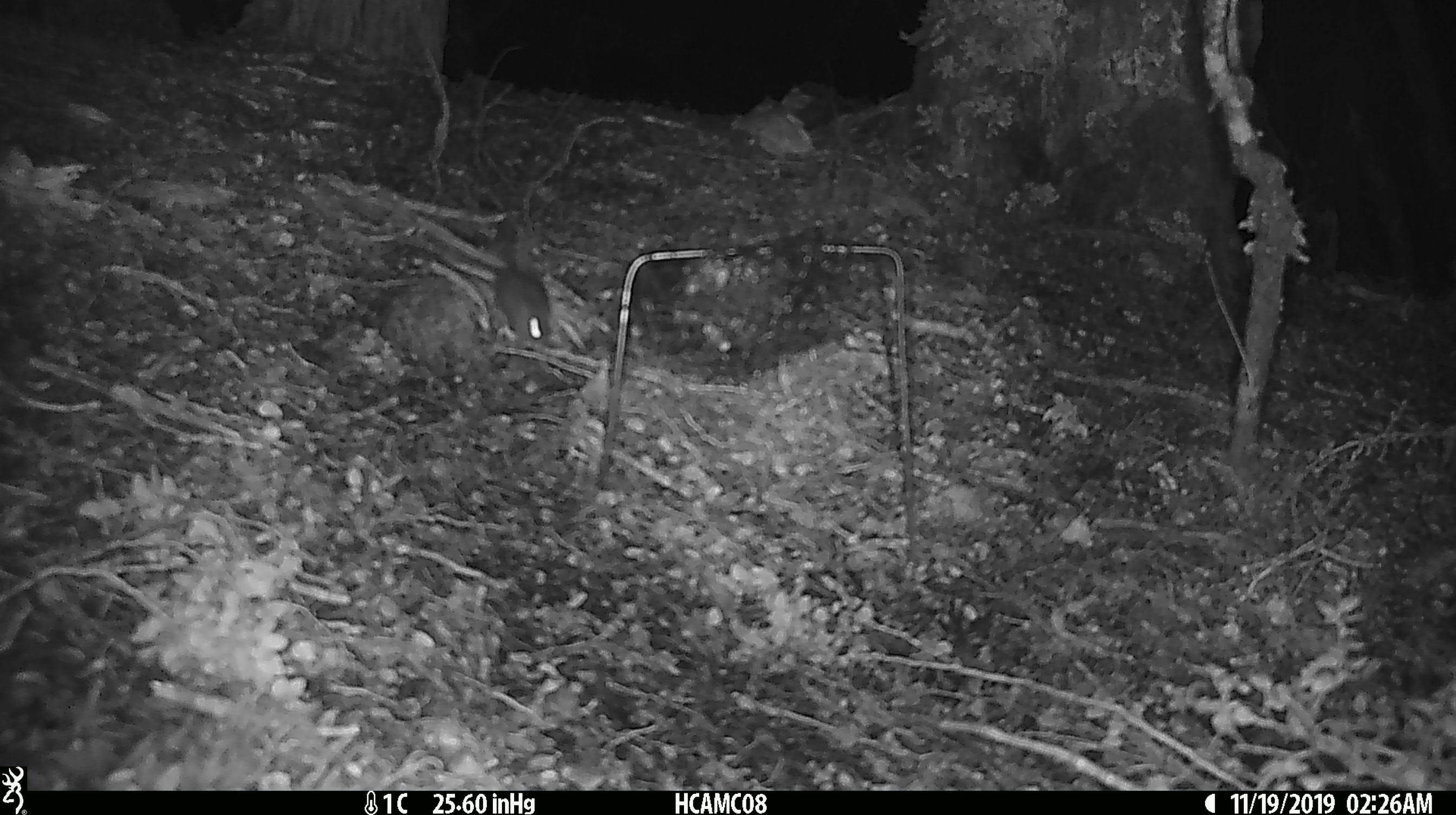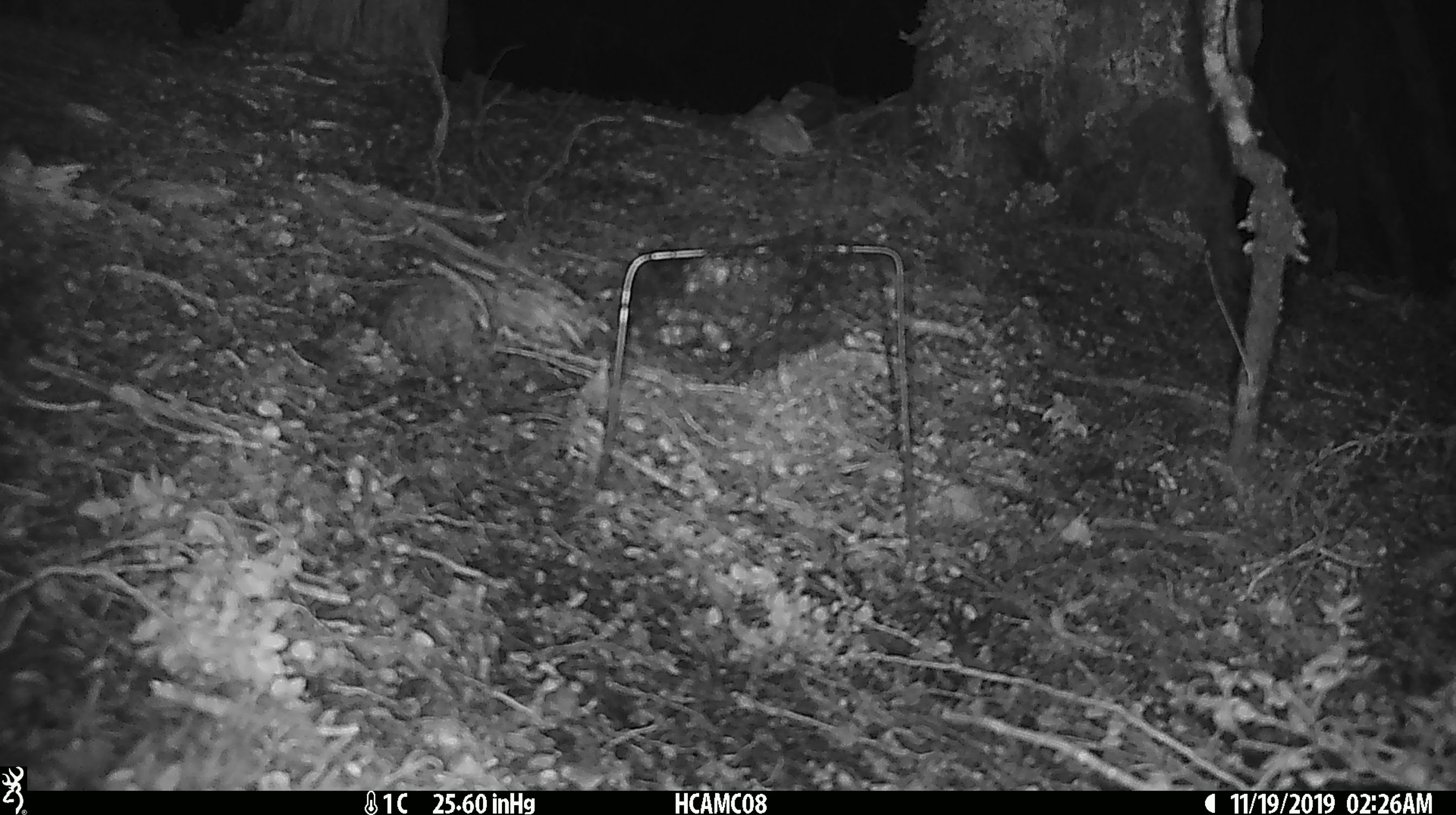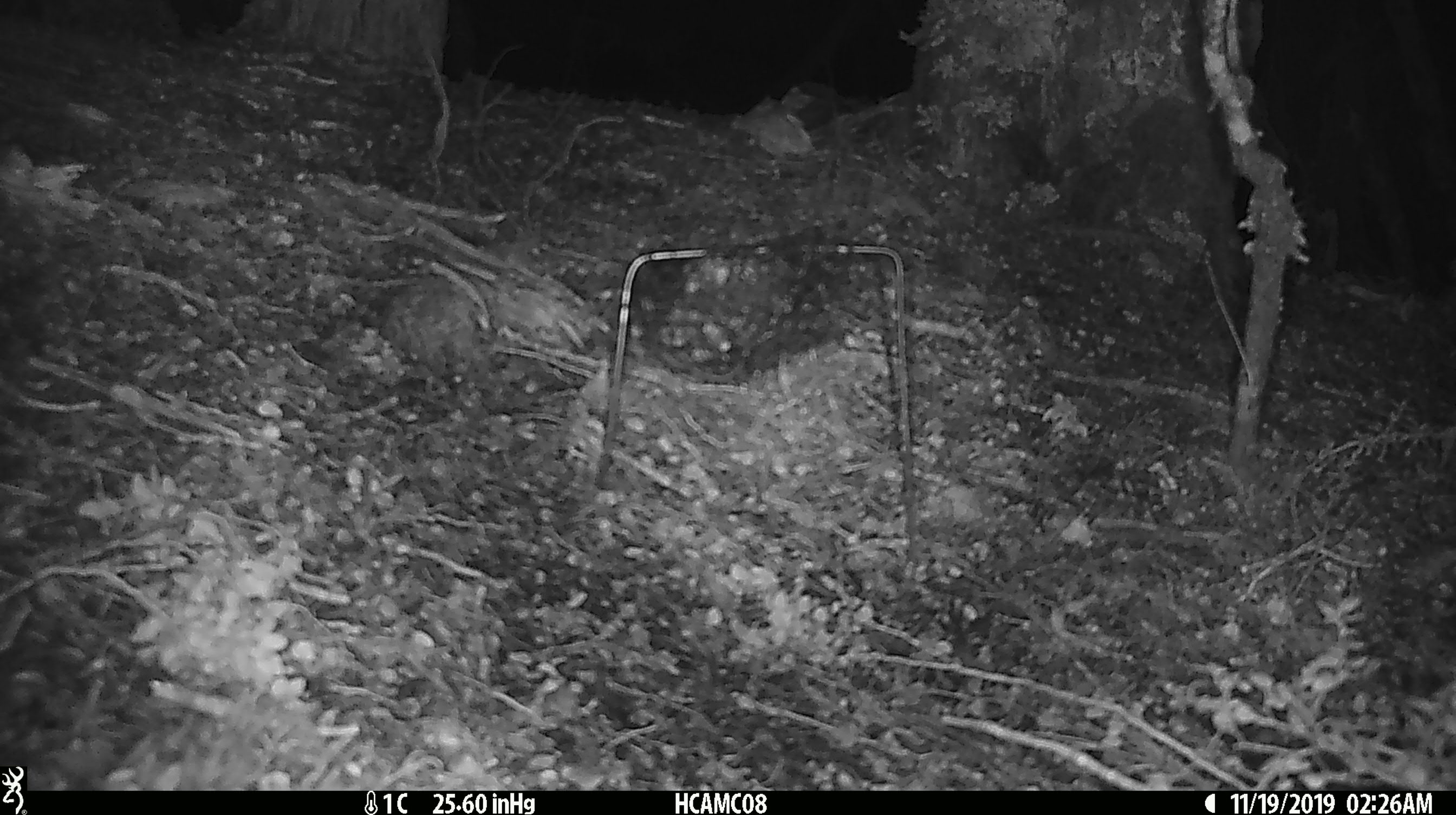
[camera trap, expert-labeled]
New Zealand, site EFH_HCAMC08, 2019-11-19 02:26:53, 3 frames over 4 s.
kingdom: Animalia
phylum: Chordata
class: Mammalia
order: Rodentia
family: Muridae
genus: Mus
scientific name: Mus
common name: mouse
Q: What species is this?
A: Mouse (Mus).